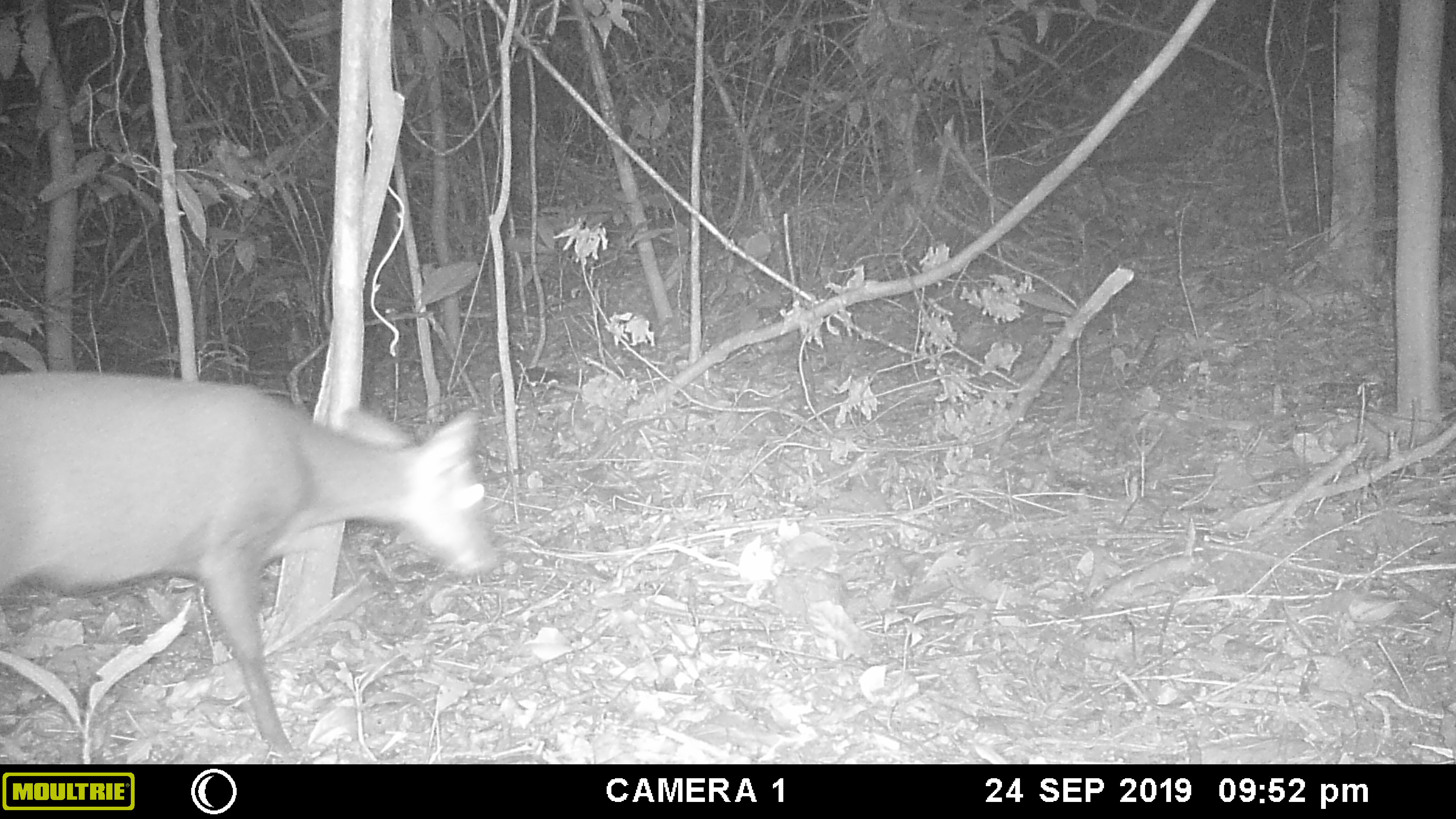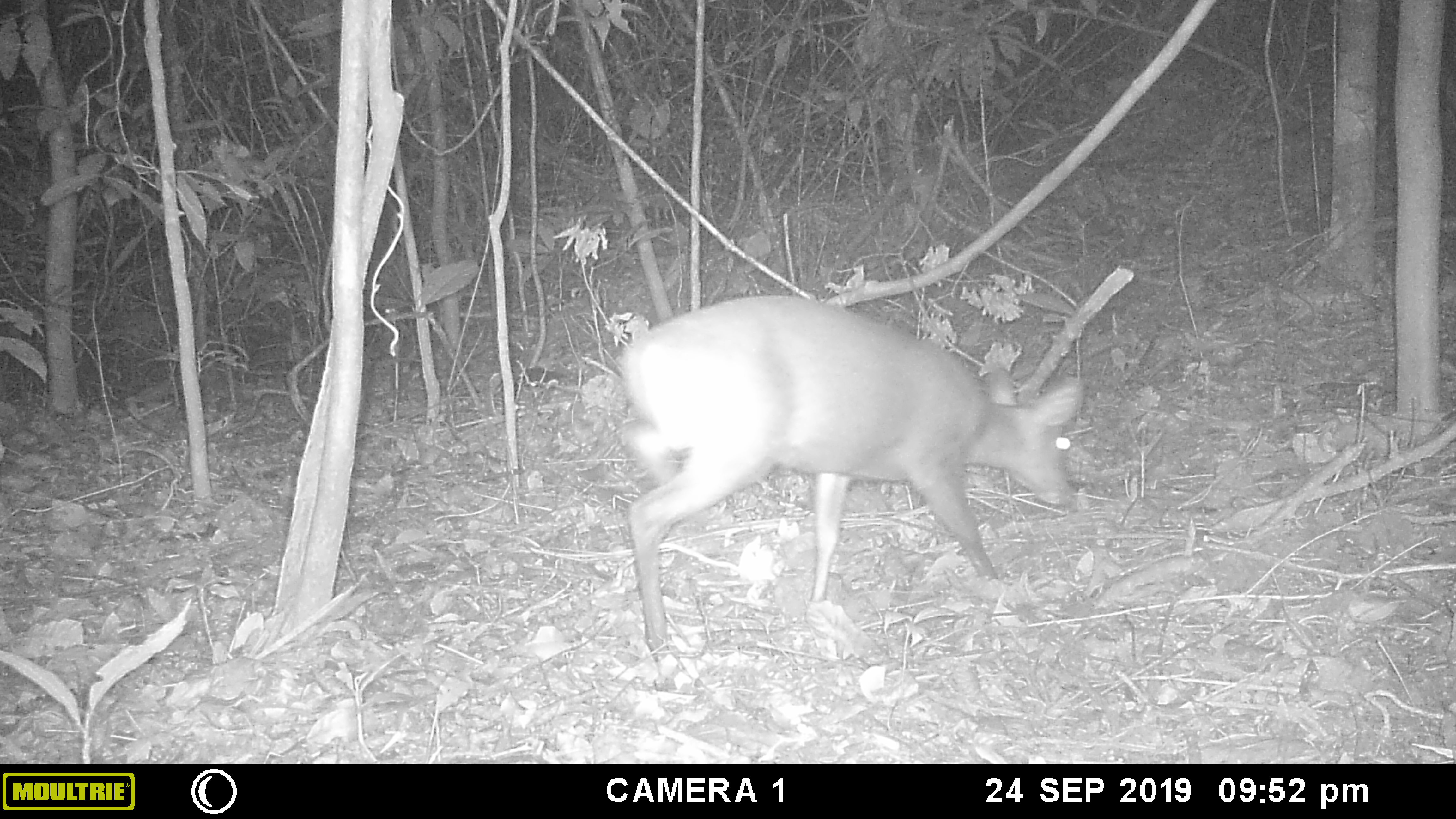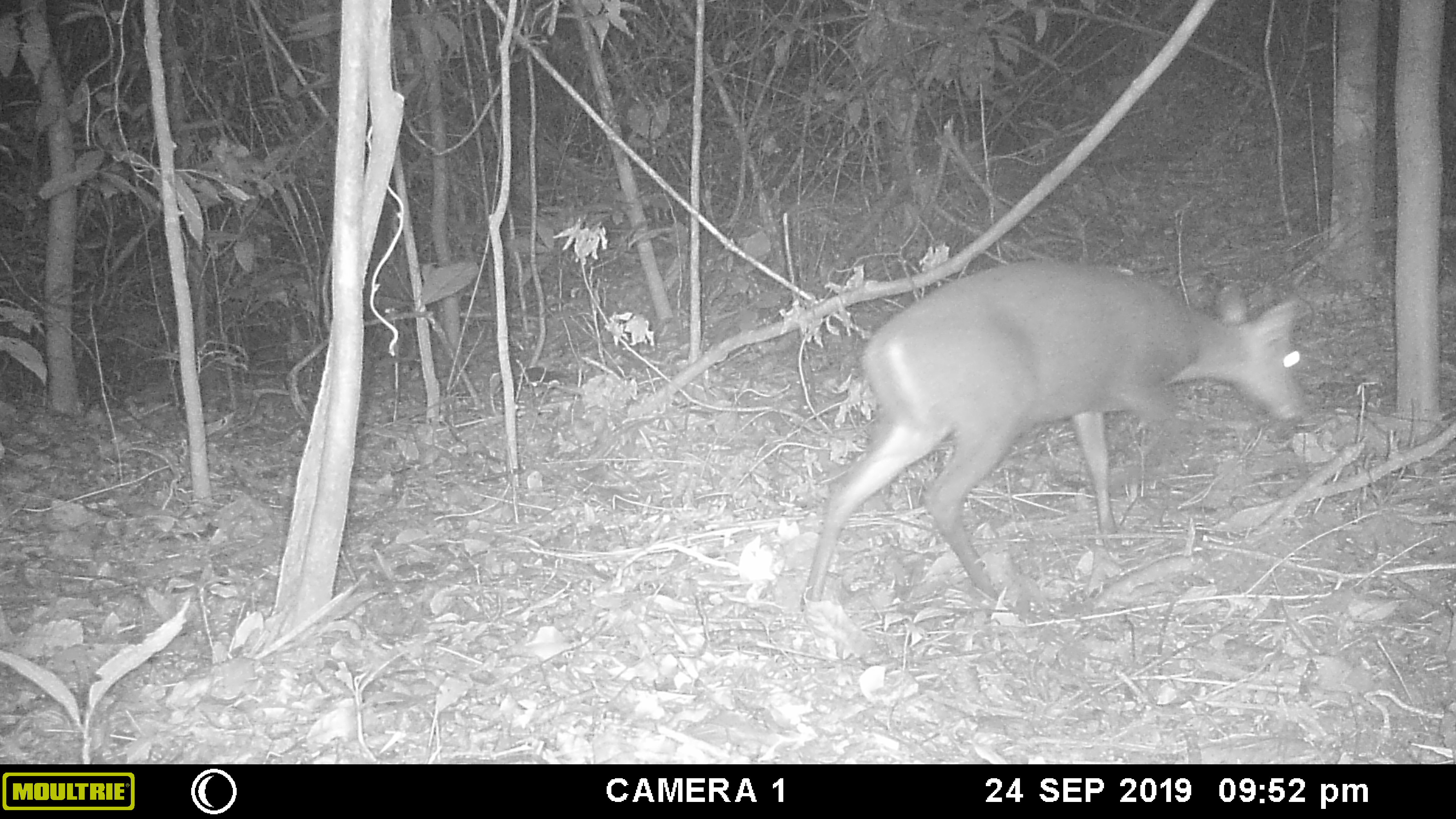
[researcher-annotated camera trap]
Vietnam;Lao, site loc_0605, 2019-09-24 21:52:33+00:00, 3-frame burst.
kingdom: Animalia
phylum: Chordata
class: Mammalia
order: Artiodactyla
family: Cervidae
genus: Muntiacus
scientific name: Muntiacus rooseveltorum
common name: roosevelt's muntjac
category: roosevelts muntjac group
Roosevelts muntjac group (roosevelt's muntjac) (Muntiacus rooseveltorum). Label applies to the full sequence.